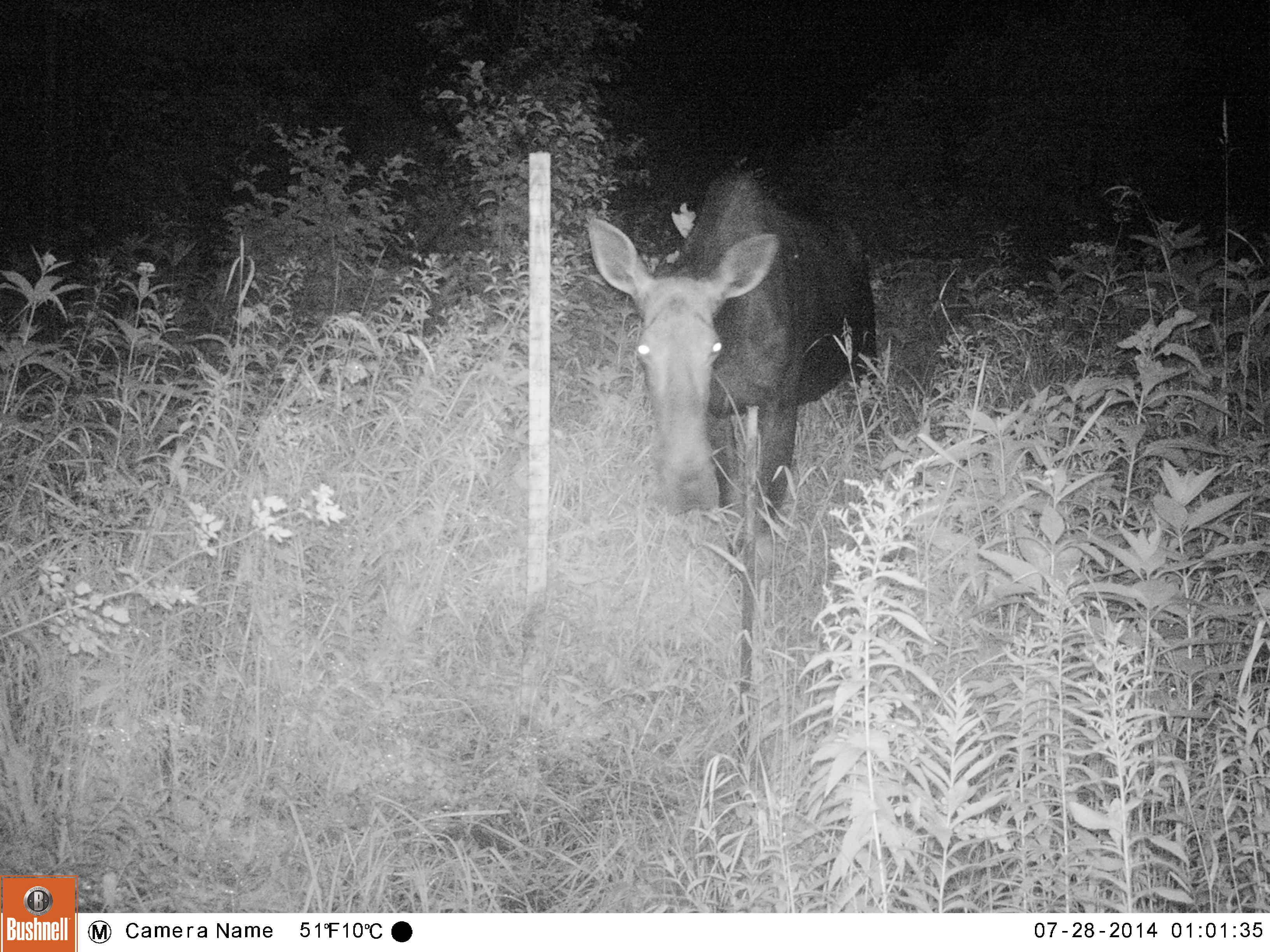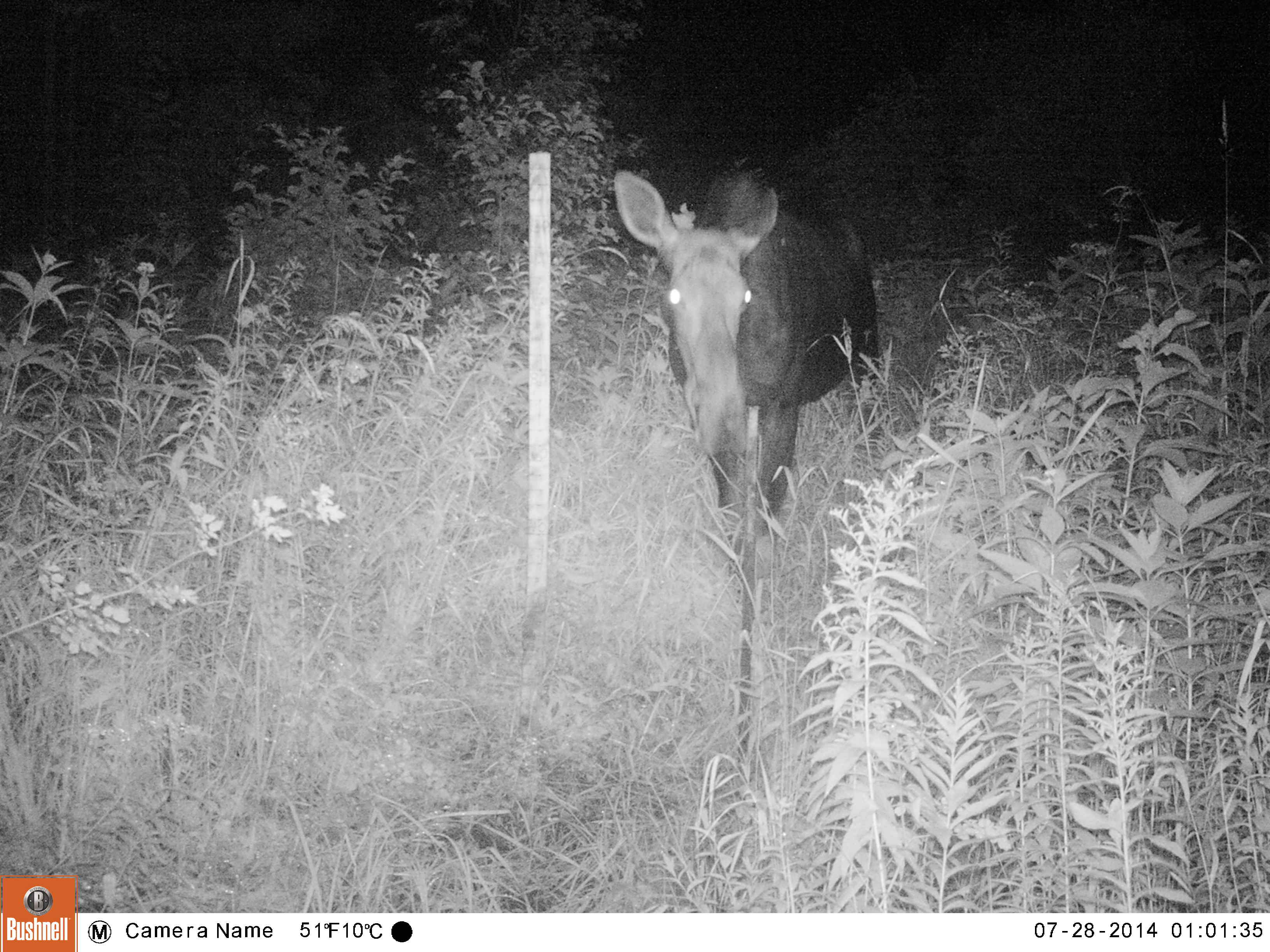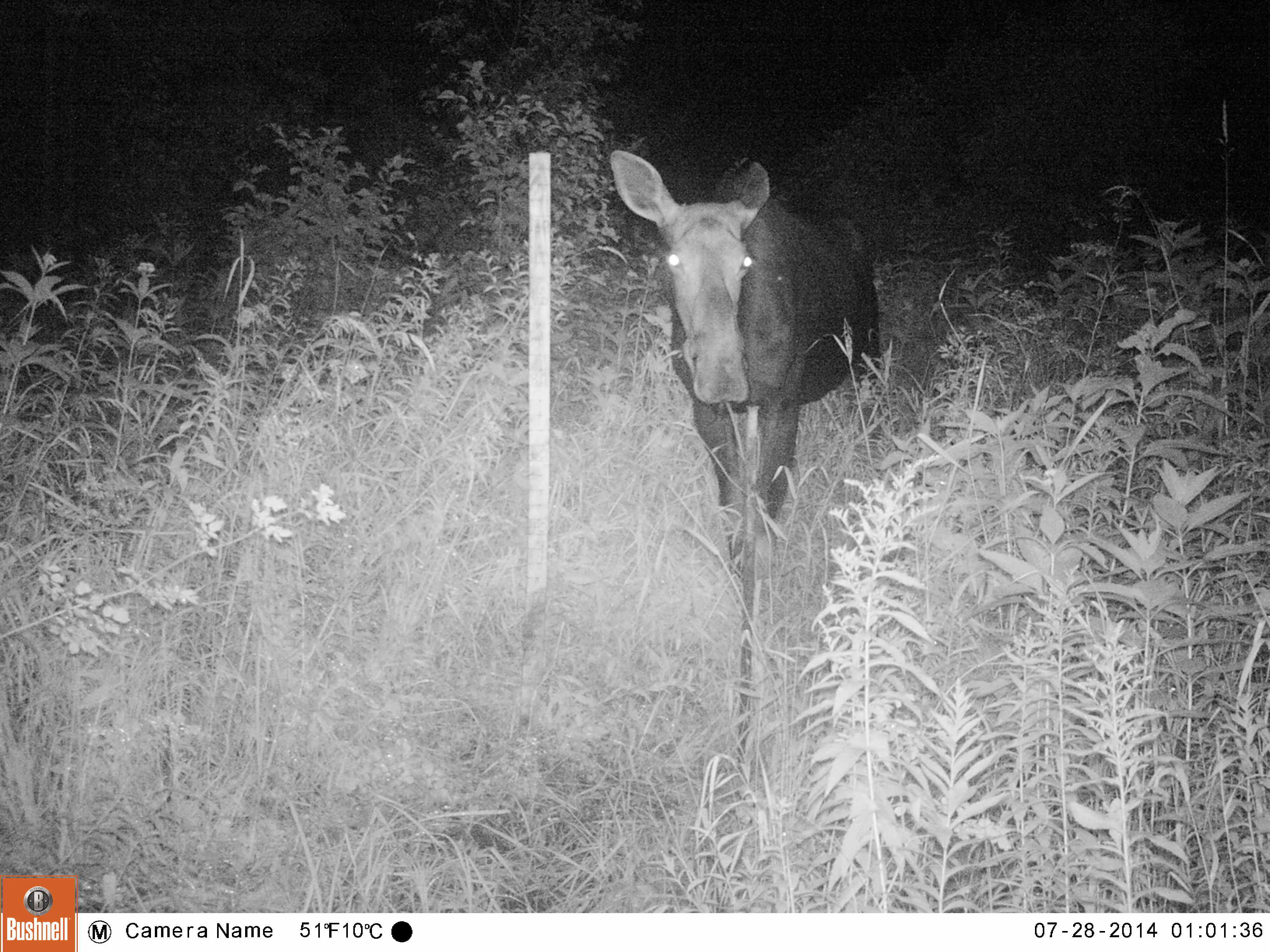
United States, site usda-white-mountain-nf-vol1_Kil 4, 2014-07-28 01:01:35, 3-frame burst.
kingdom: Animalia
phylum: Chordata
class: Mammalia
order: Artiodactyla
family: Cervidae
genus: Alces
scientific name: Alces alces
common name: moose